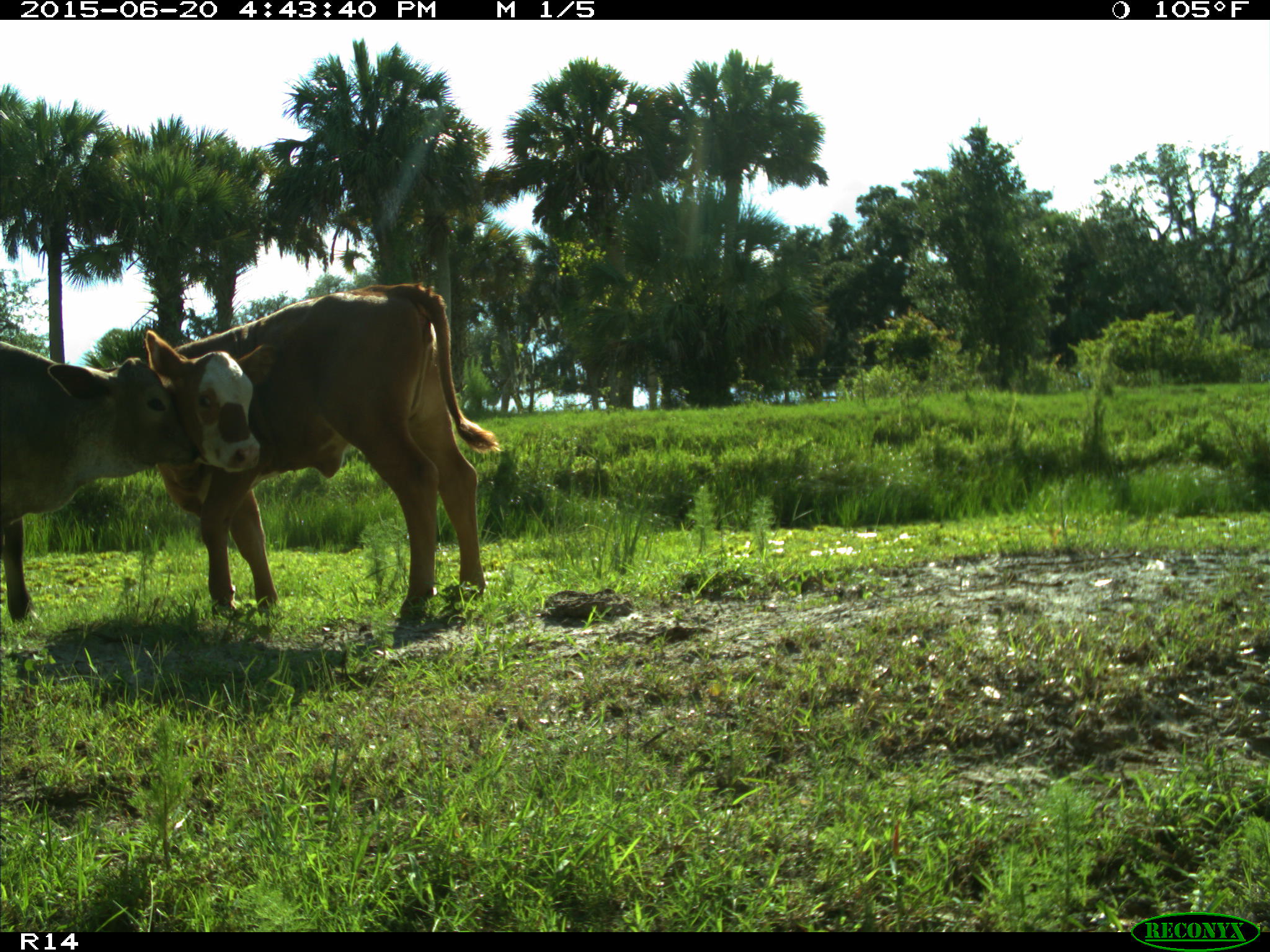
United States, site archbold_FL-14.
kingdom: Animalia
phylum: Chordata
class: Mammalia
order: Artiodactyla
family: Bovidae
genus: Bos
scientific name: Bos taurus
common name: domestic cow